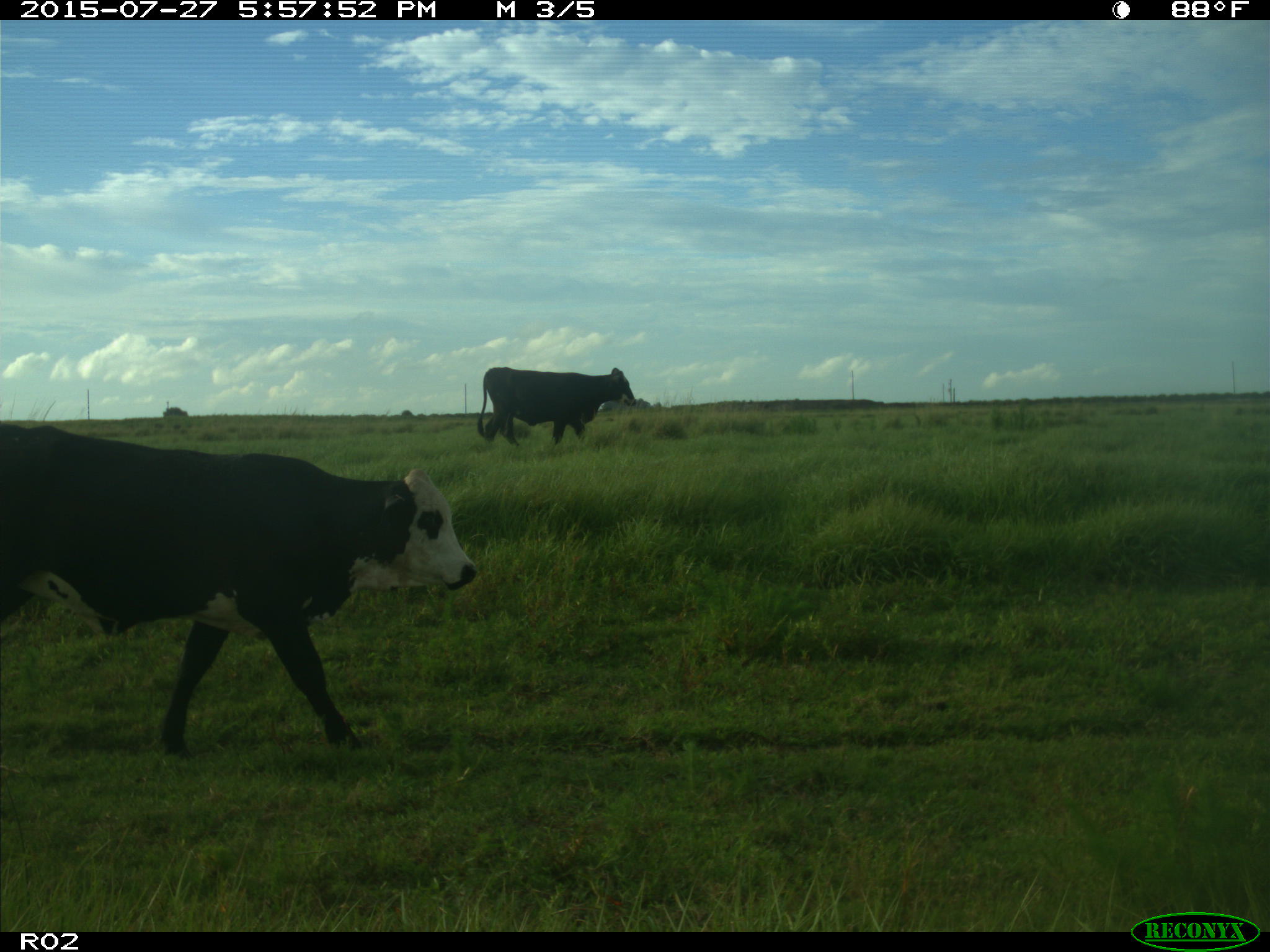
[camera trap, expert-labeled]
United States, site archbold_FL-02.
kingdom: Animalia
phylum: Chordata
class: Mammalia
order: Artiodactyla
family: Bovidae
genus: Bos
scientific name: Bos taurus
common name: domestic cow